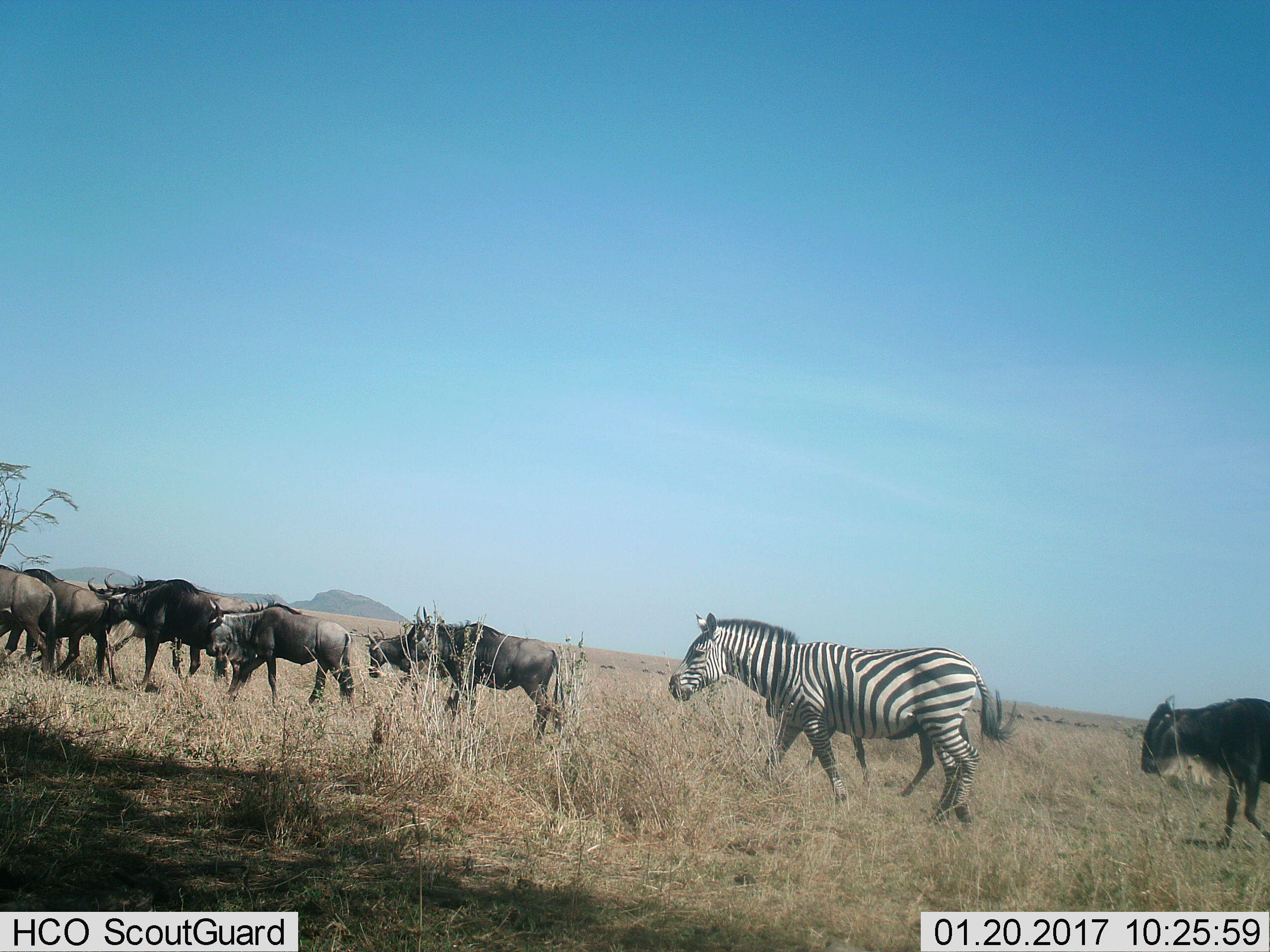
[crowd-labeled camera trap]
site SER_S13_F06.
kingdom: Animalia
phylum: Chordata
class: Mammalia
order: Artiodactyla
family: Bovidae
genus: Connochaetes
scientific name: Connochaetes taurinus taurinus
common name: blue wildebeest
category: wildebeestblue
Wildebeestblue (blue wildebeest) (Connochaetes taurinus taurinus), count 7. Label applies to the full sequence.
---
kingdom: Animalia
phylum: Chordata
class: Mammalia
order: Perissodactyla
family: Equidae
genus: Equus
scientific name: Equus quagga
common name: plains zebra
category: zebraplains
Zebraplains (plains zebra) (Equus quagga), count 1. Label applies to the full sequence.